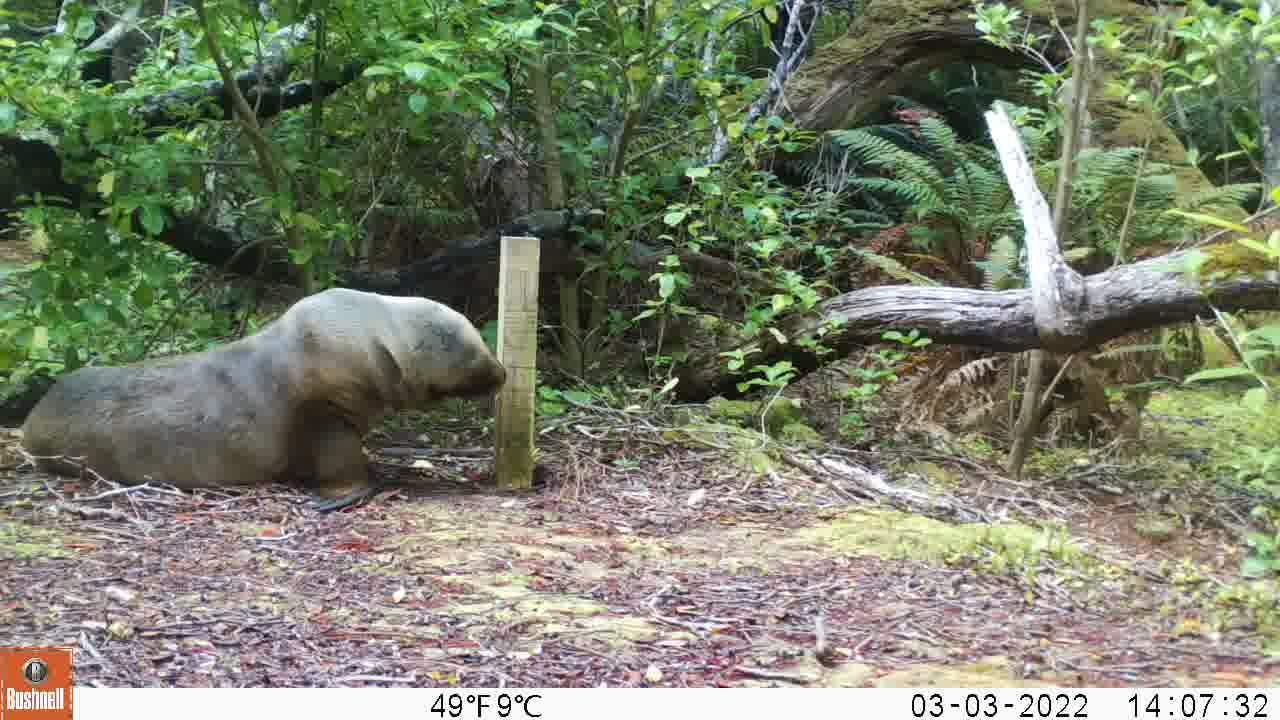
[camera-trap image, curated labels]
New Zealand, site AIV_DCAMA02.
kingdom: Animalia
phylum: Chordata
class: Mammalia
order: Carnivora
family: Otariidae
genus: Phocarctos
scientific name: Phocarctos hookeri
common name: new zealand sea lion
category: sealion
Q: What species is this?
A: Sealion (new zealand sea lion) (Phocarctos hookeri).